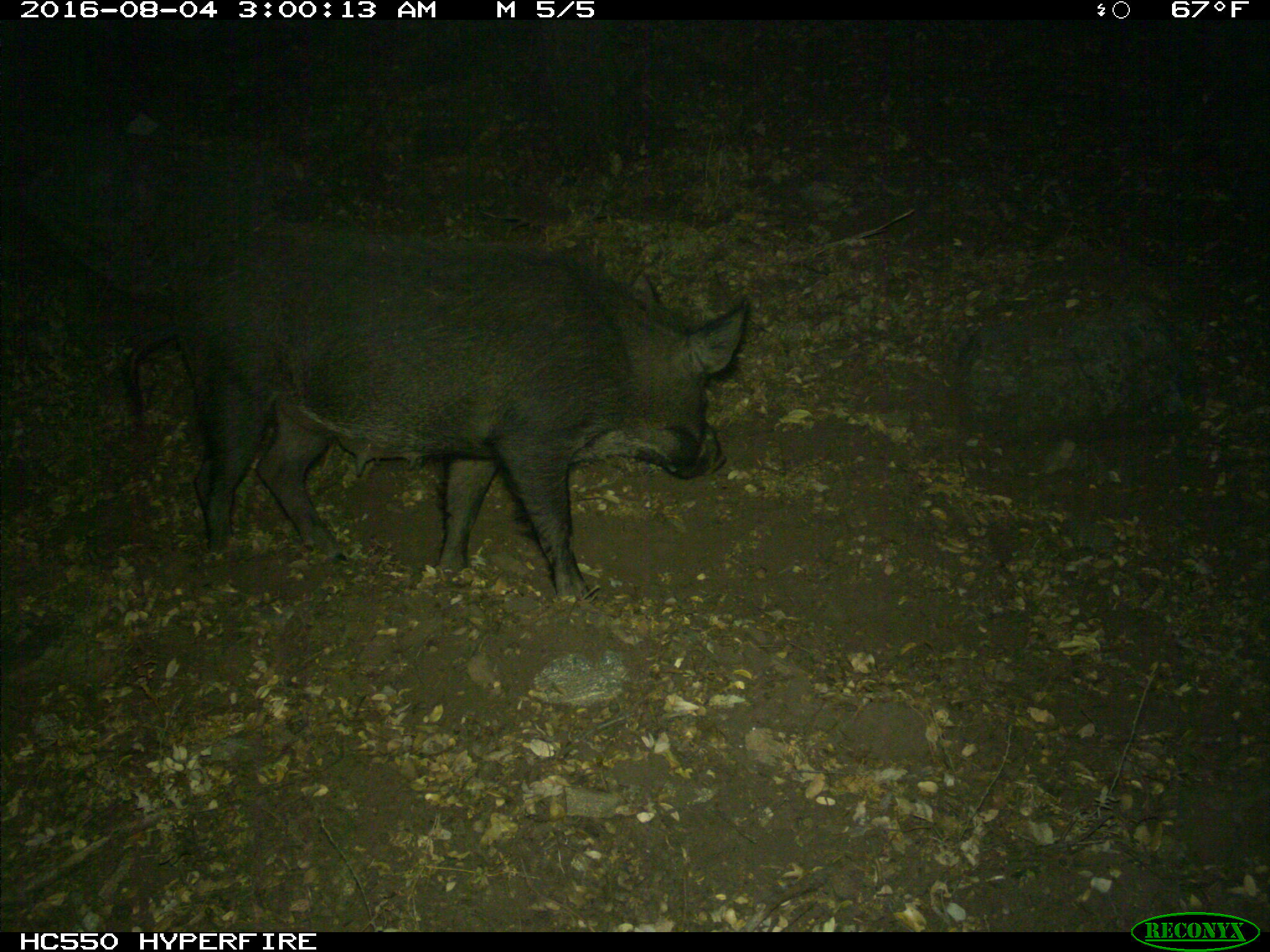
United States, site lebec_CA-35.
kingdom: Animalia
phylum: Chordata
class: Mammalia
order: Artiodactyla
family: Suidae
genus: Sus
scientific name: Sus scrofa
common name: wild boar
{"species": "Sus scrofa (wild boar)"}